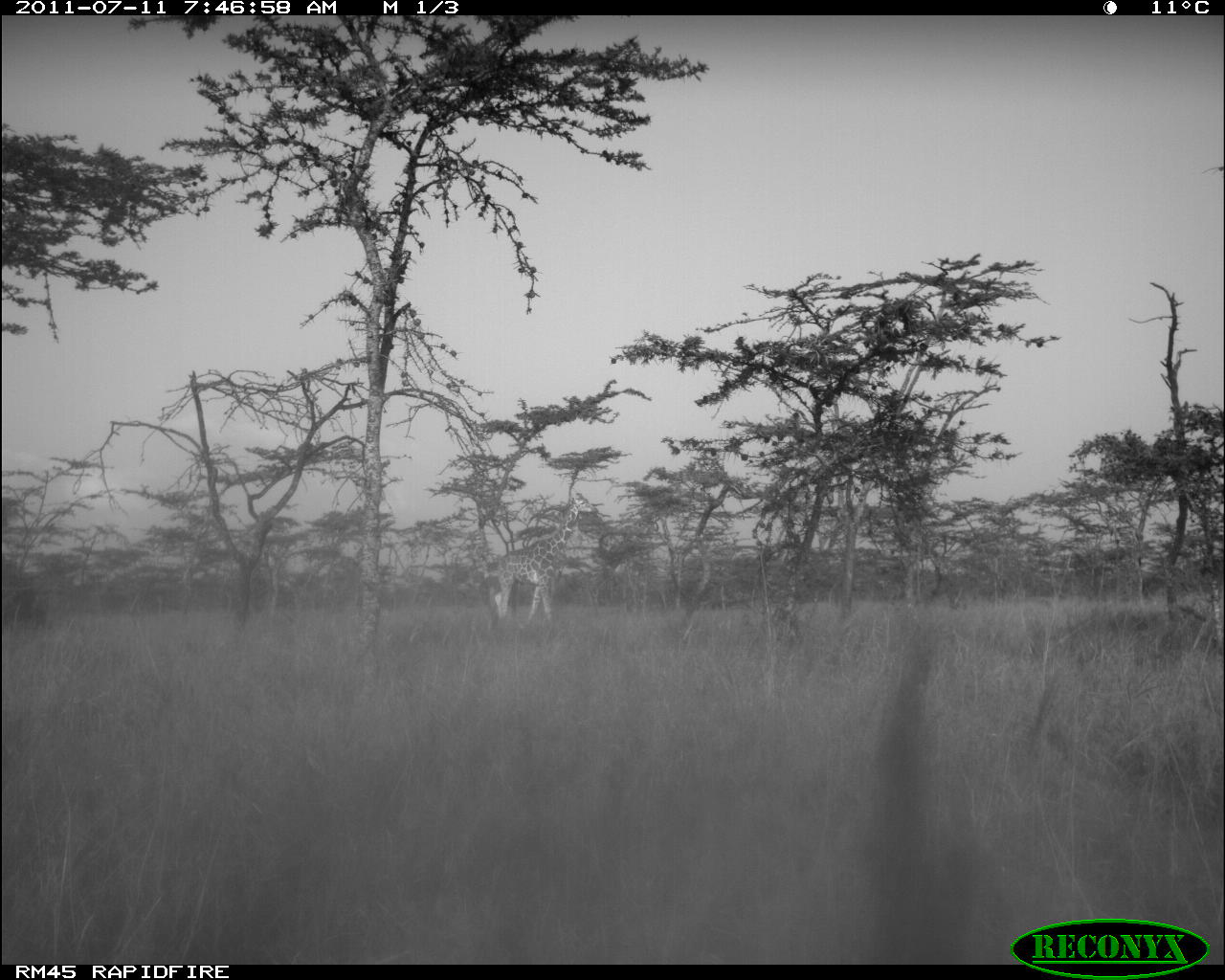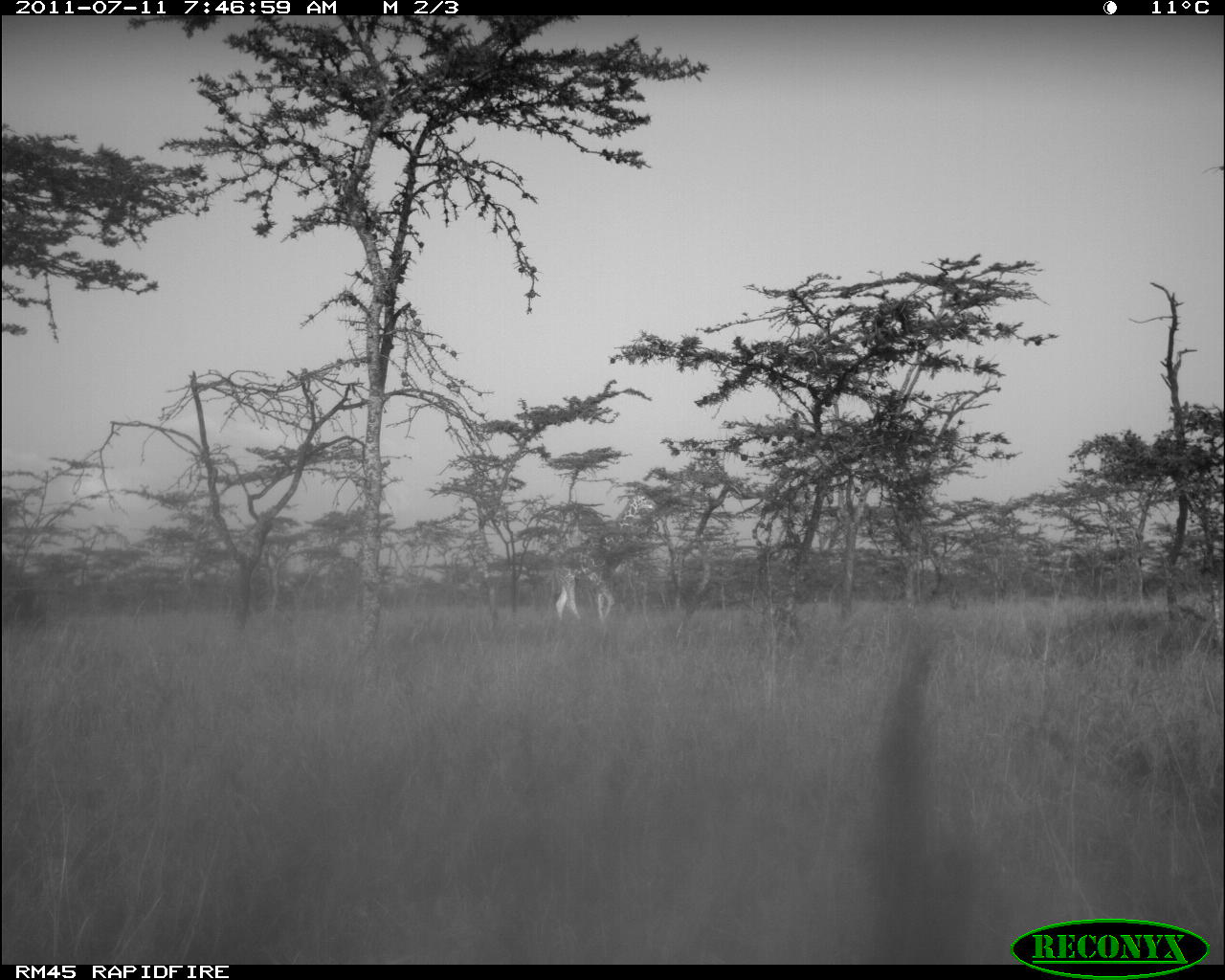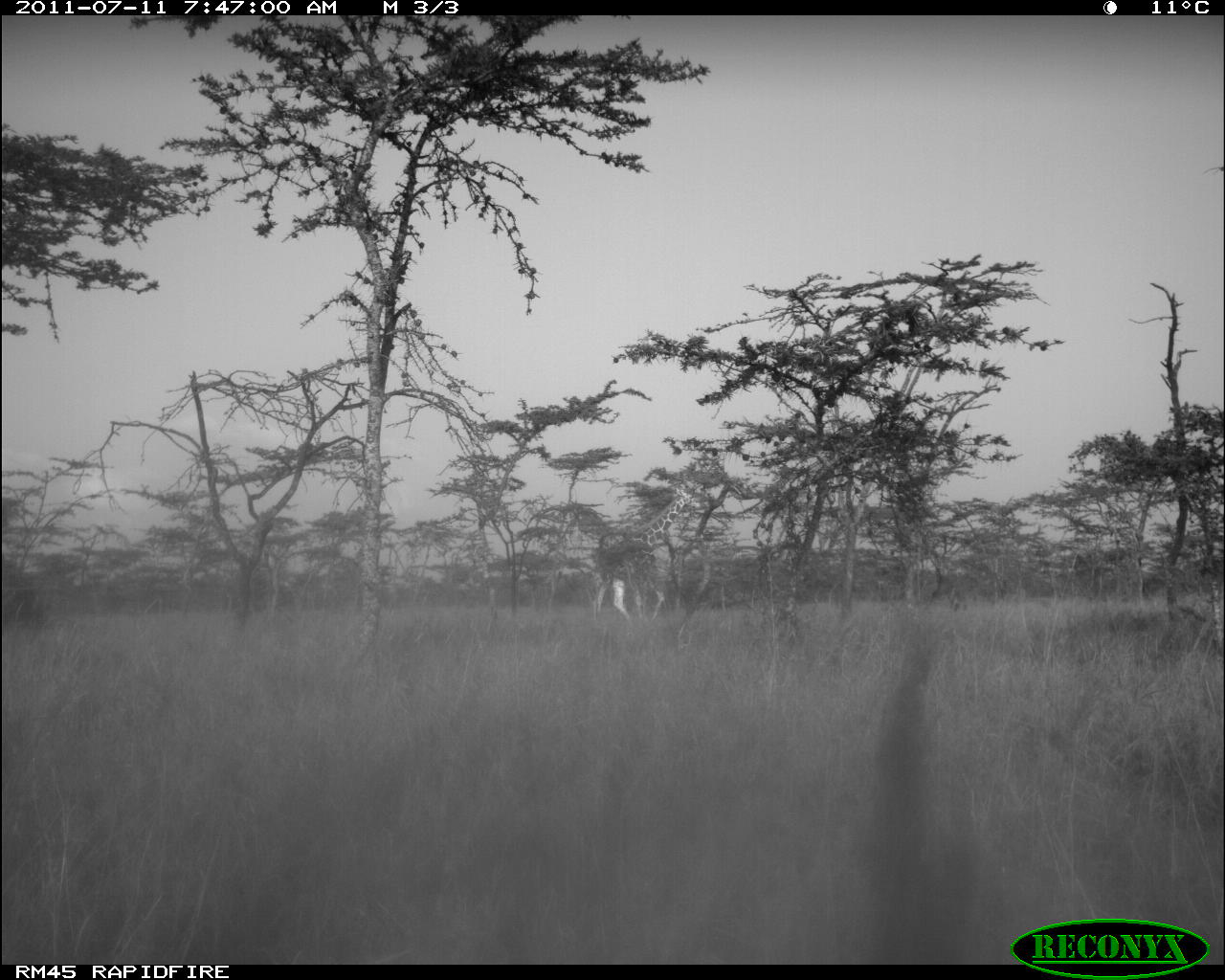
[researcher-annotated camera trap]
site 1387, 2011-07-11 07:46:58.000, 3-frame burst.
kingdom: Animalia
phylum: Chordata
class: Mammalia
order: Artiodactyla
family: Giraffidae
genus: Giraffa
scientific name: Giraffa camelopardalis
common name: giraffe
Giraffa camelopardalis (giraffe), count 1.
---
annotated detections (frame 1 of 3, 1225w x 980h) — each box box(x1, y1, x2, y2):
giraffa camelopardalis: box(495, 493, 598, 624)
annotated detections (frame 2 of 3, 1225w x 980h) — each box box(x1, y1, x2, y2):
giraffa camelopardalis: box(547, 486, 658, 624)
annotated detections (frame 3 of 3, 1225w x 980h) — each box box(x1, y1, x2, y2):
giraffa camelopardalis: box(591, 489, 693, 620)